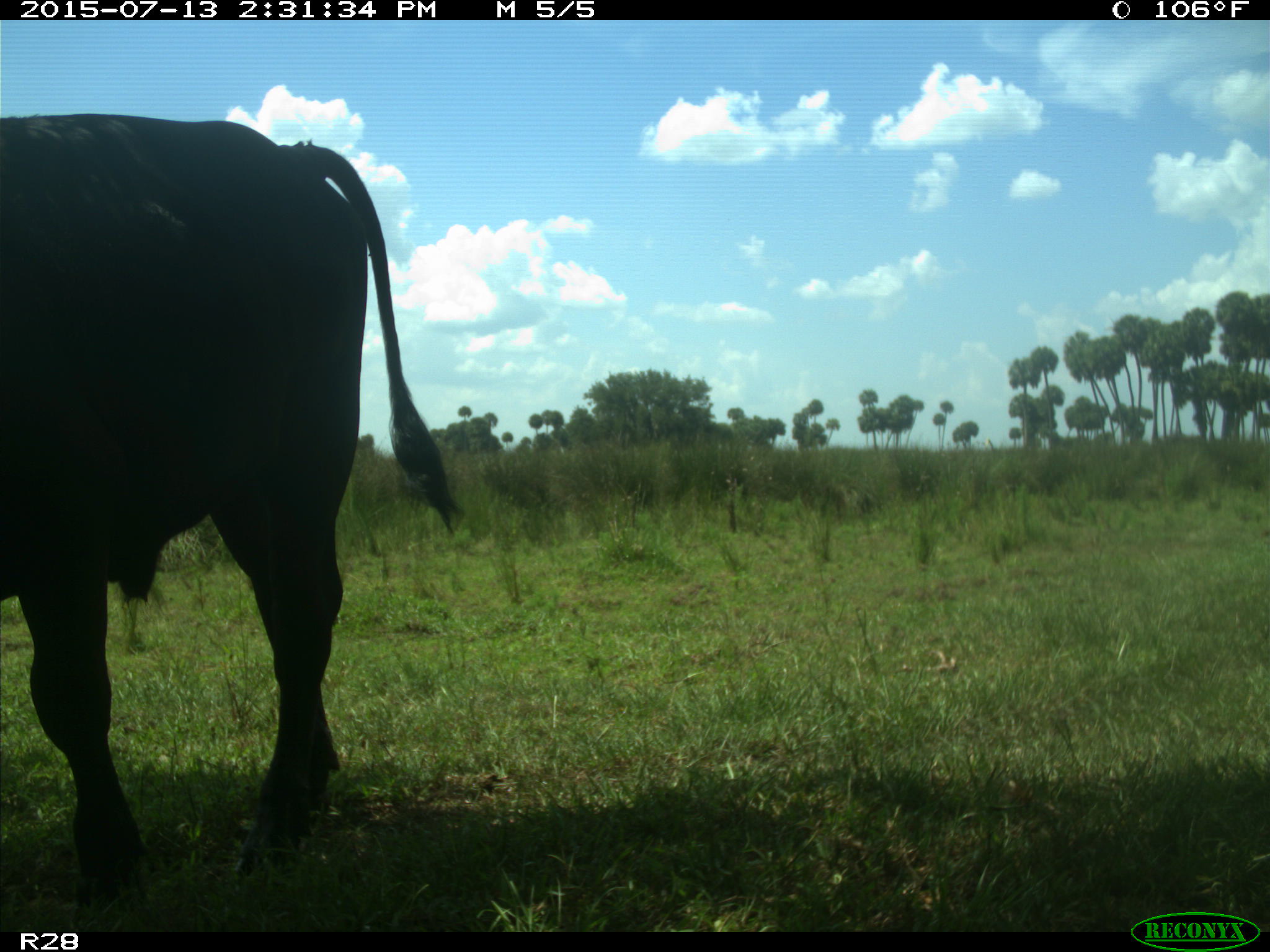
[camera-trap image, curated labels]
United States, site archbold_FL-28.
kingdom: Animalia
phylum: Chordata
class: Mammalia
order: Artiodactyla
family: Bovidae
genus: Bos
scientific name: Bos taurus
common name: domestic cow